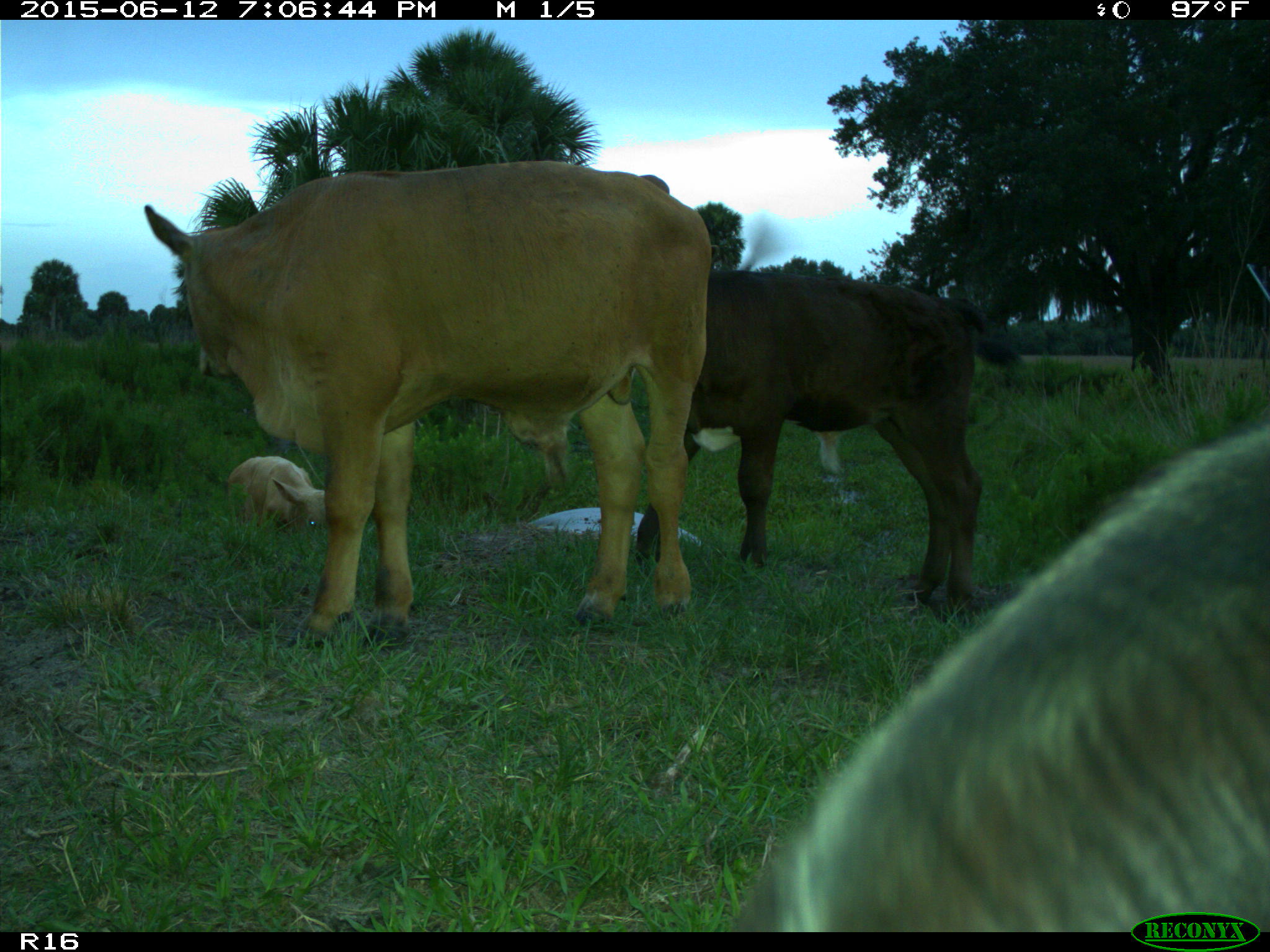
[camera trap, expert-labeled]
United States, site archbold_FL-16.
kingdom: Animalia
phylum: Chordata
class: Mammalia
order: Artiodactyla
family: Bovidae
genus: Bos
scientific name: Bos taurus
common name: domestic cow